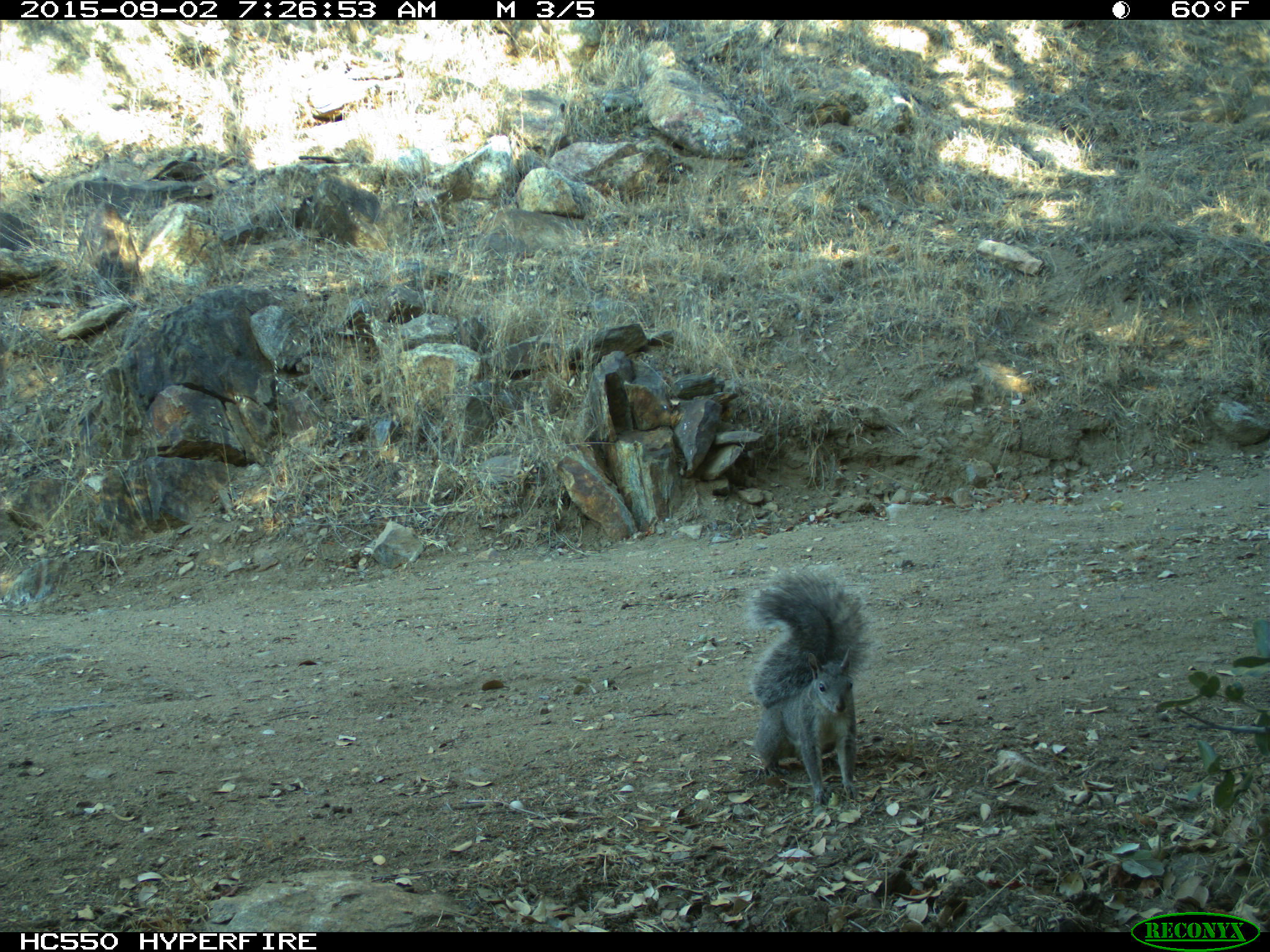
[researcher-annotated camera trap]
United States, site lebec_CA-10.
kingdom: Animalia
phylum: Chordata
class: Mammalia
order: Rodentia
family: Sciuridae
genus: Sciurus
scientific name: Sciurus carolinensis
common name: eastern gray squirrel